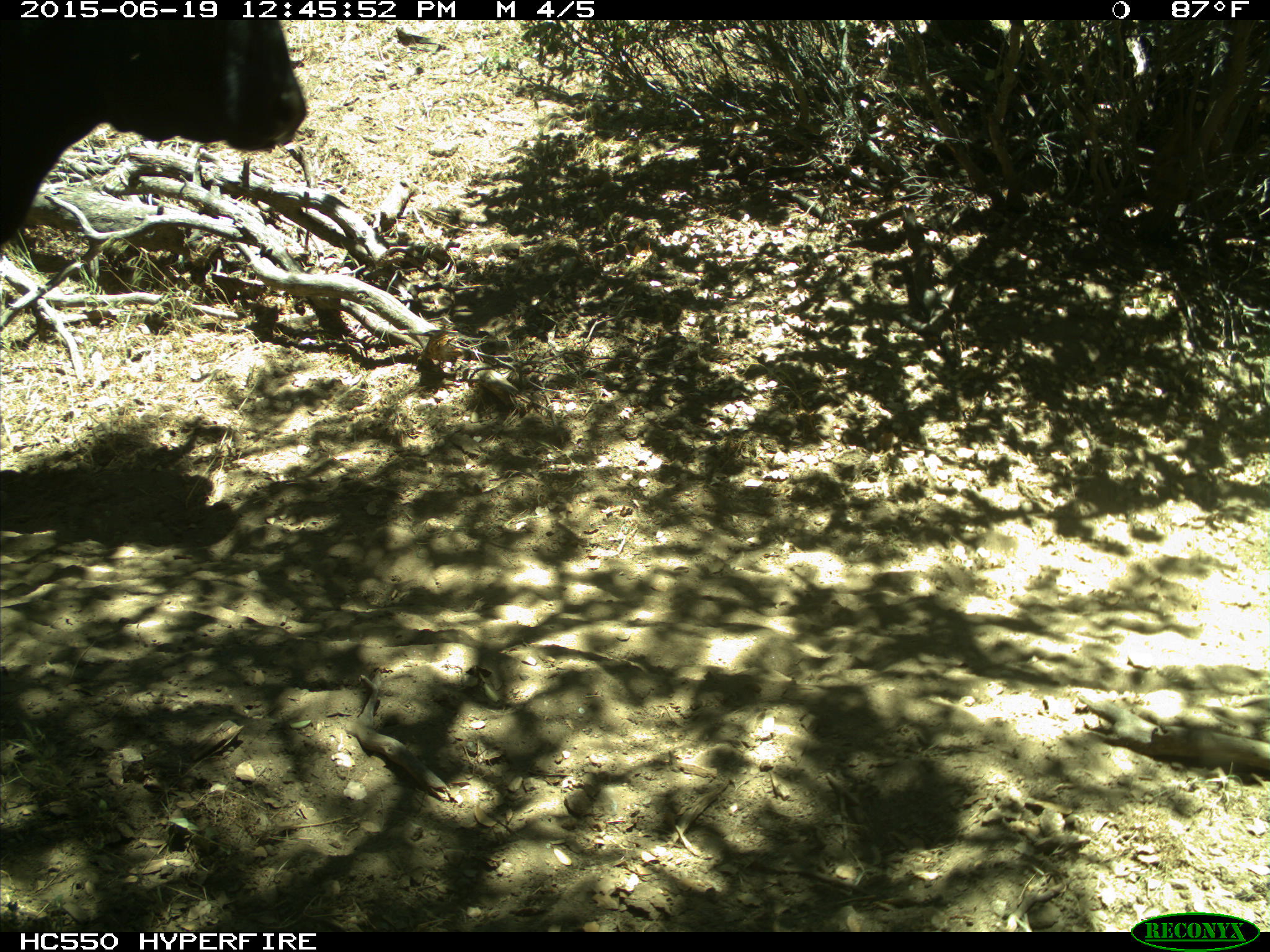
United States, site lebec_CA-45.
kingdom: Animalia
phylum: Chordata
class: Mammalia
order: Artiodactyla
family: Bovidae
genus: Bos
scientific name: Bos taurus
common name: domestic cow